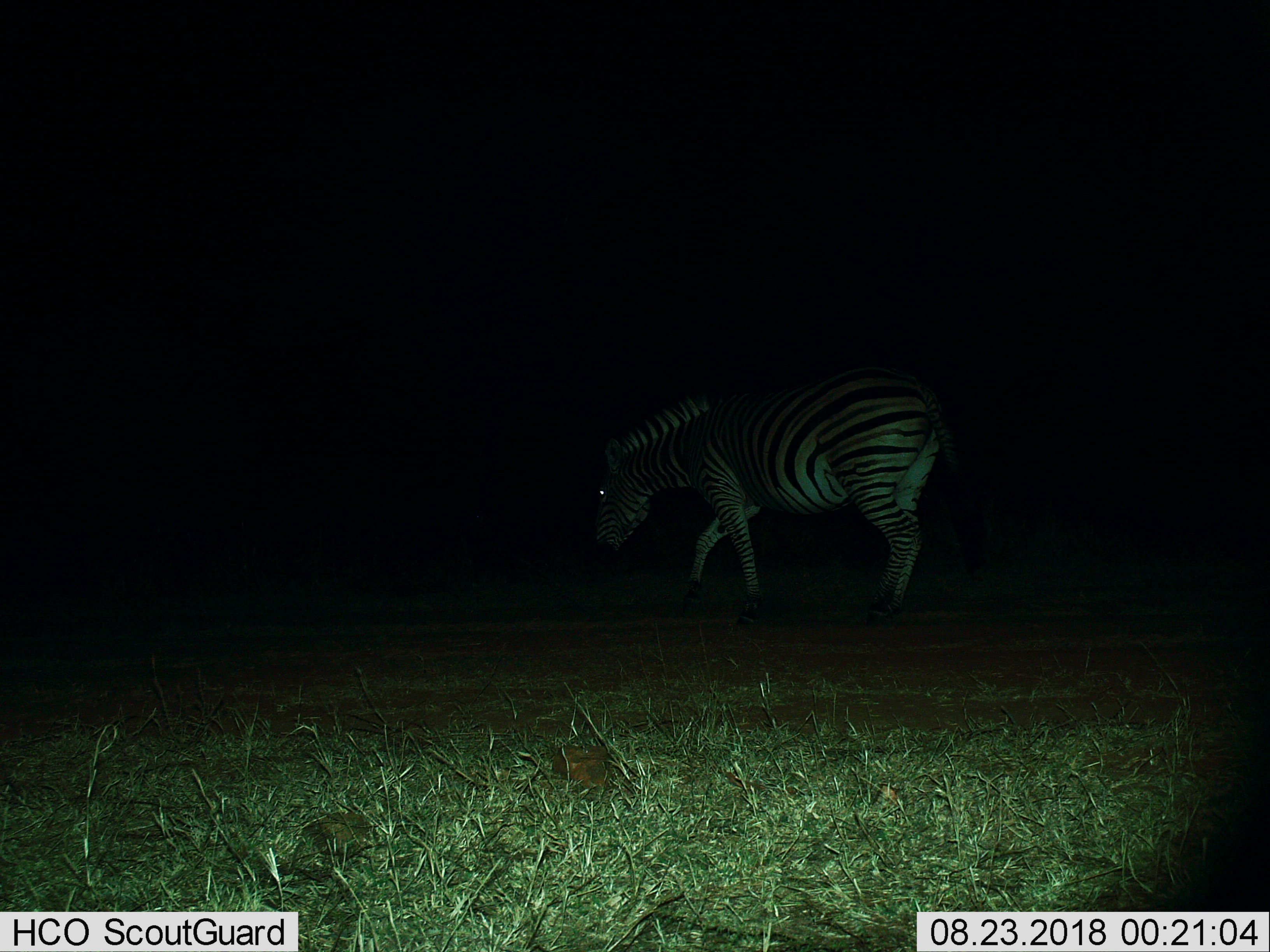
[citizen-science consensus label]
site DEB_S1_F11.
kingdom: Animalia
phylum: Chordata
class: Mammalia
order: Perissodactyla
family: Equidae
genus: Equus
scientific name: Equus quagga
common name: plains zebra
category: zebraplains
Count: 1.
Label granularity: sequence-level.